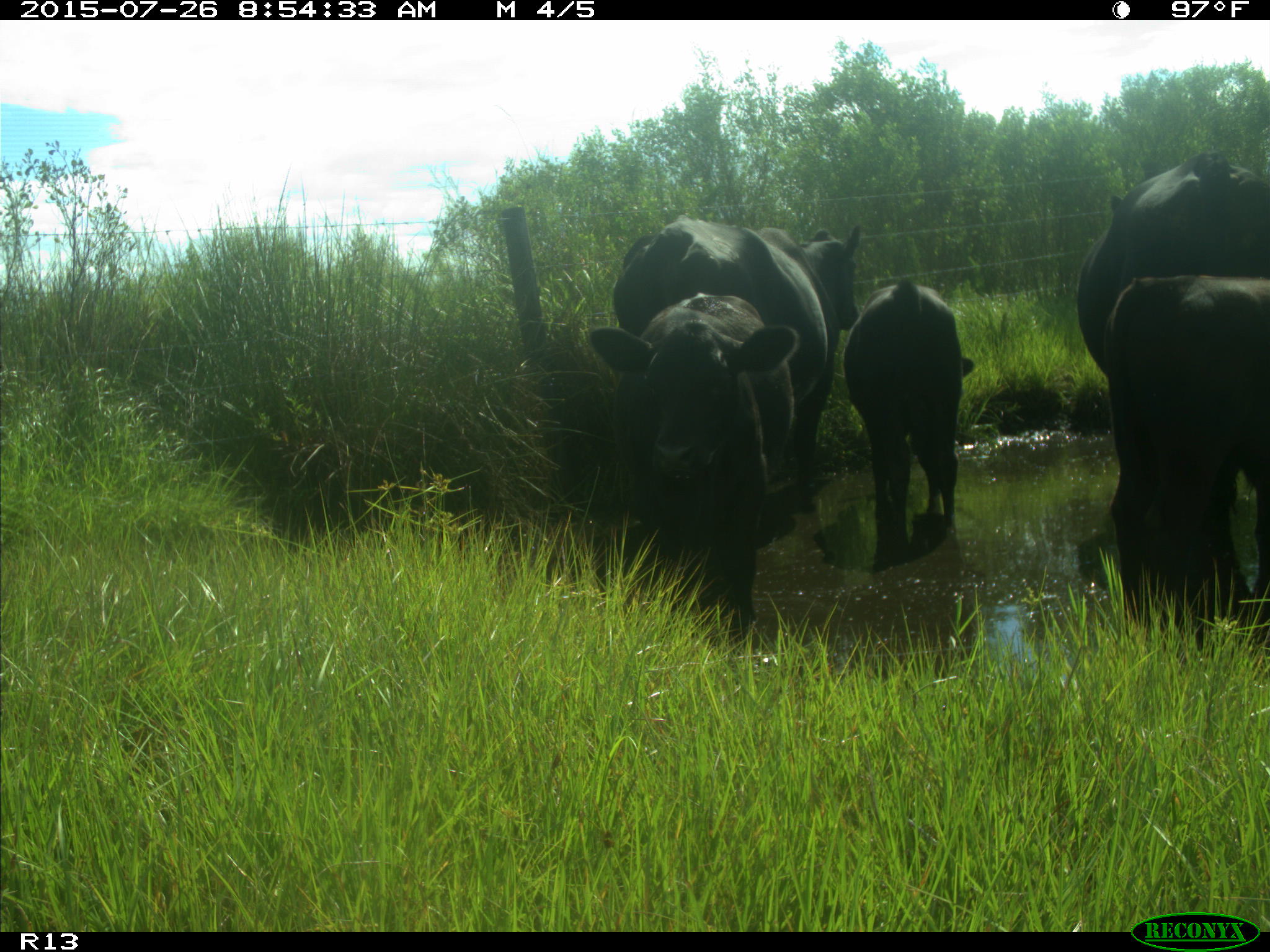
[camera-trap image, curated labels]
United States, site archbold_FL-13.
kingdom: Animalia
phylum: Chordata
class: Mammalia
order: Artiodactyla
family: Bovidae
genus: Bos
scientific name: Bos taurus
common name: domestic cow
Bos taurus (domestic cow).